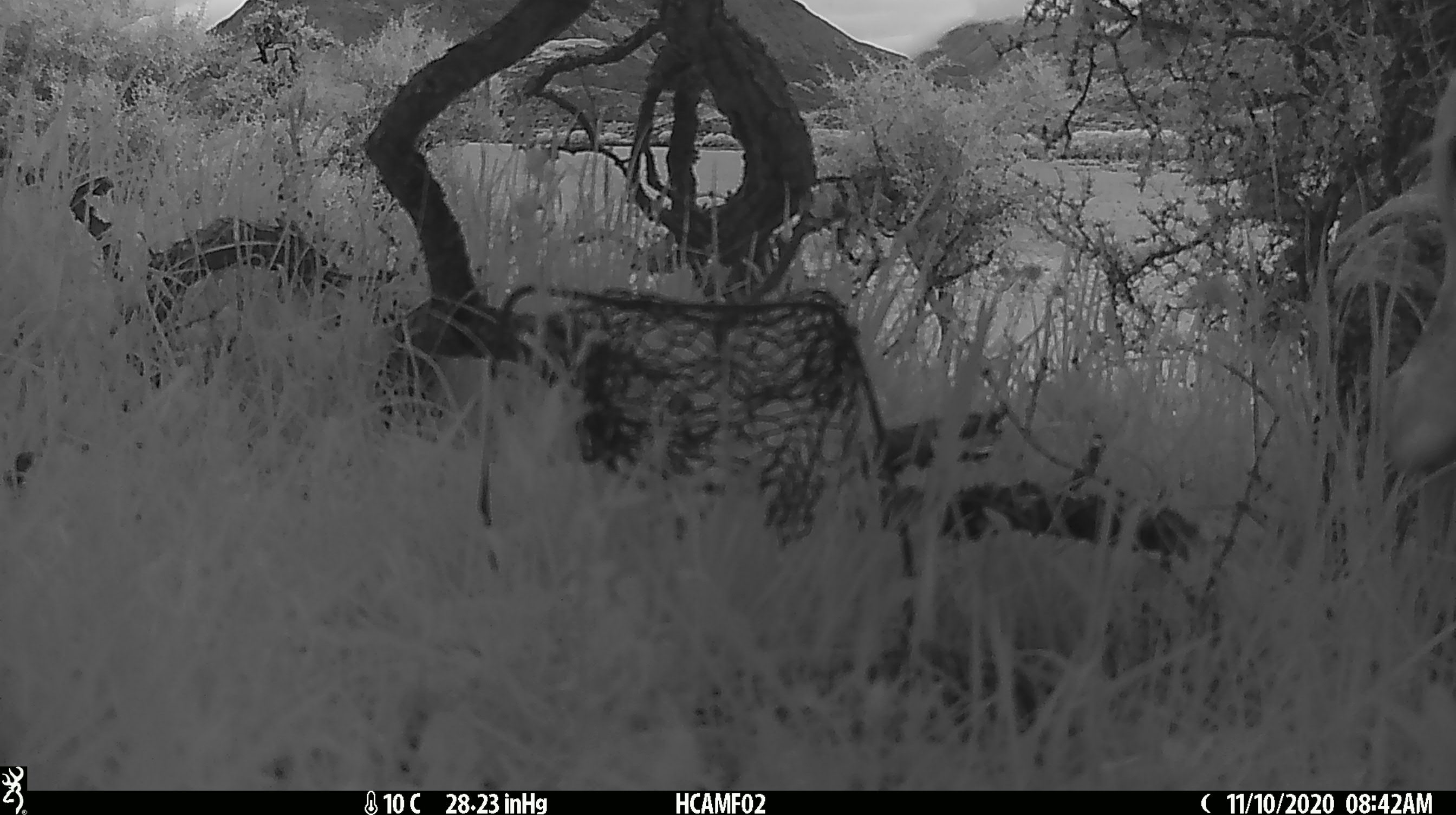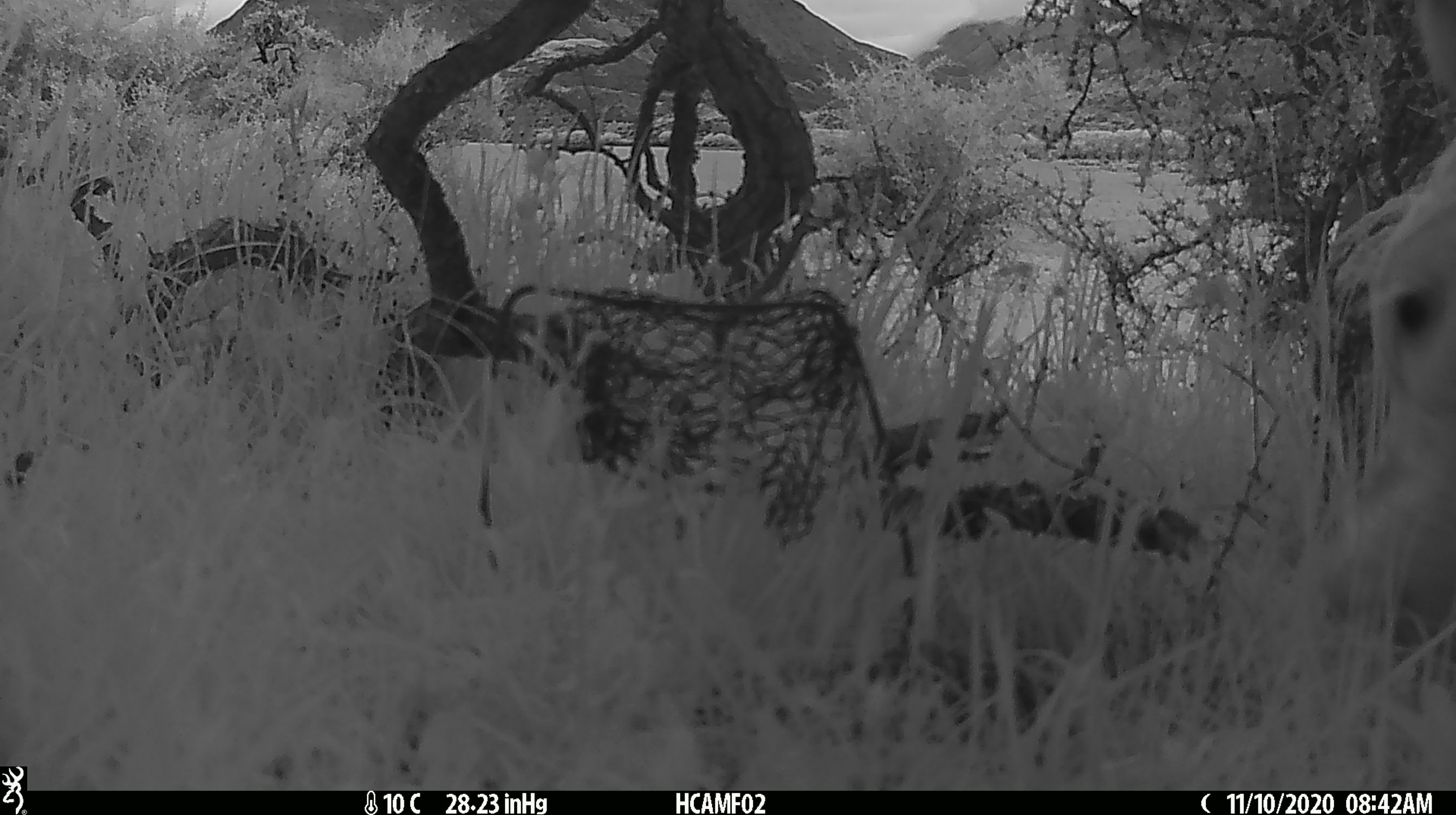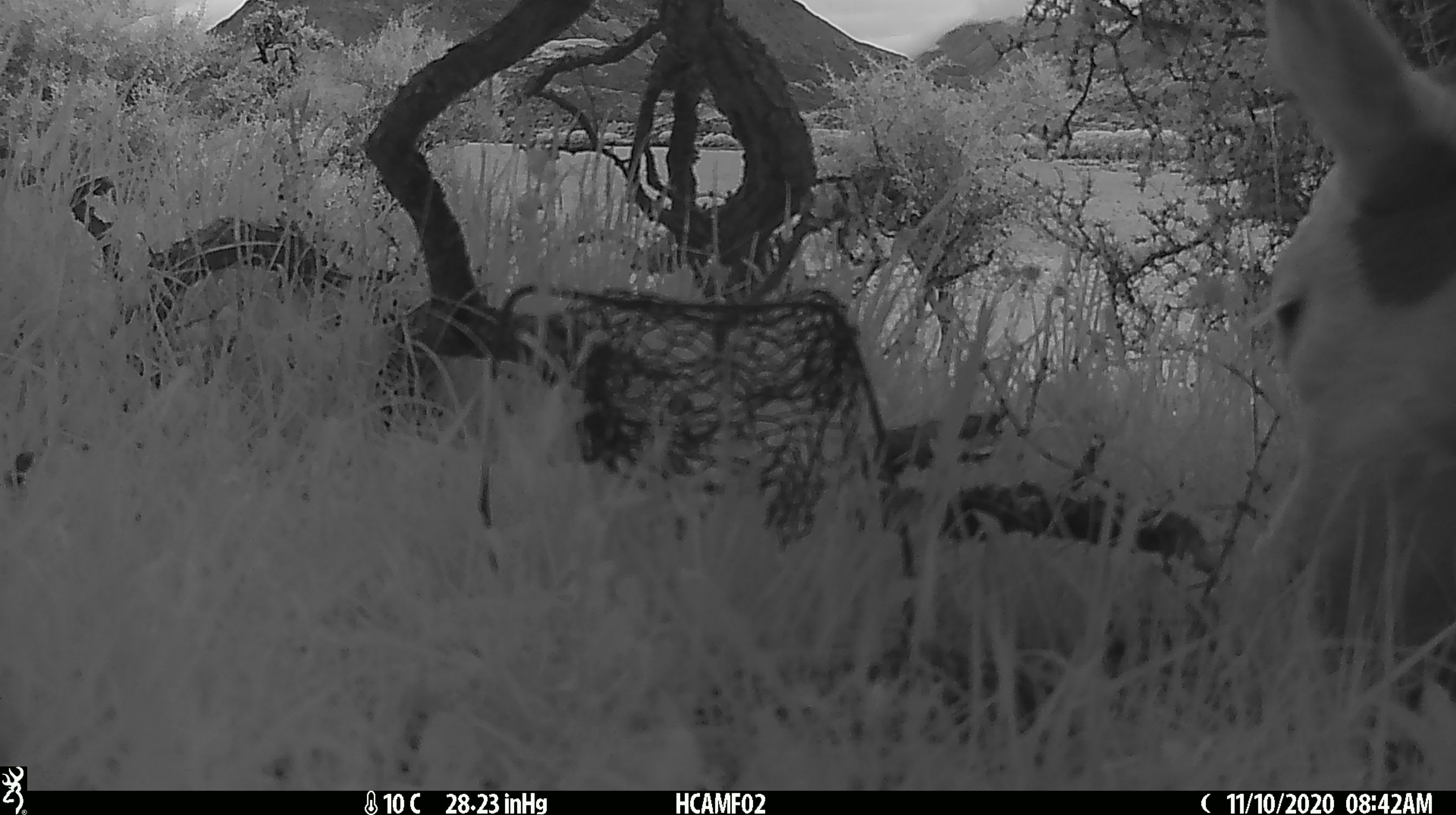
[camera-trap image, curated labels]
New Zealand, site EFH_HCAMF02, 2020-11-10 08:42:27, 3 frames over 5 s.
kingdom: Animalia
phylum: Chordata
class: Mammalia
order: Artiodactyla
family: Bovidae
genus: Bos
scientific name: Bos taurus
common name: domestic cow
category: cow